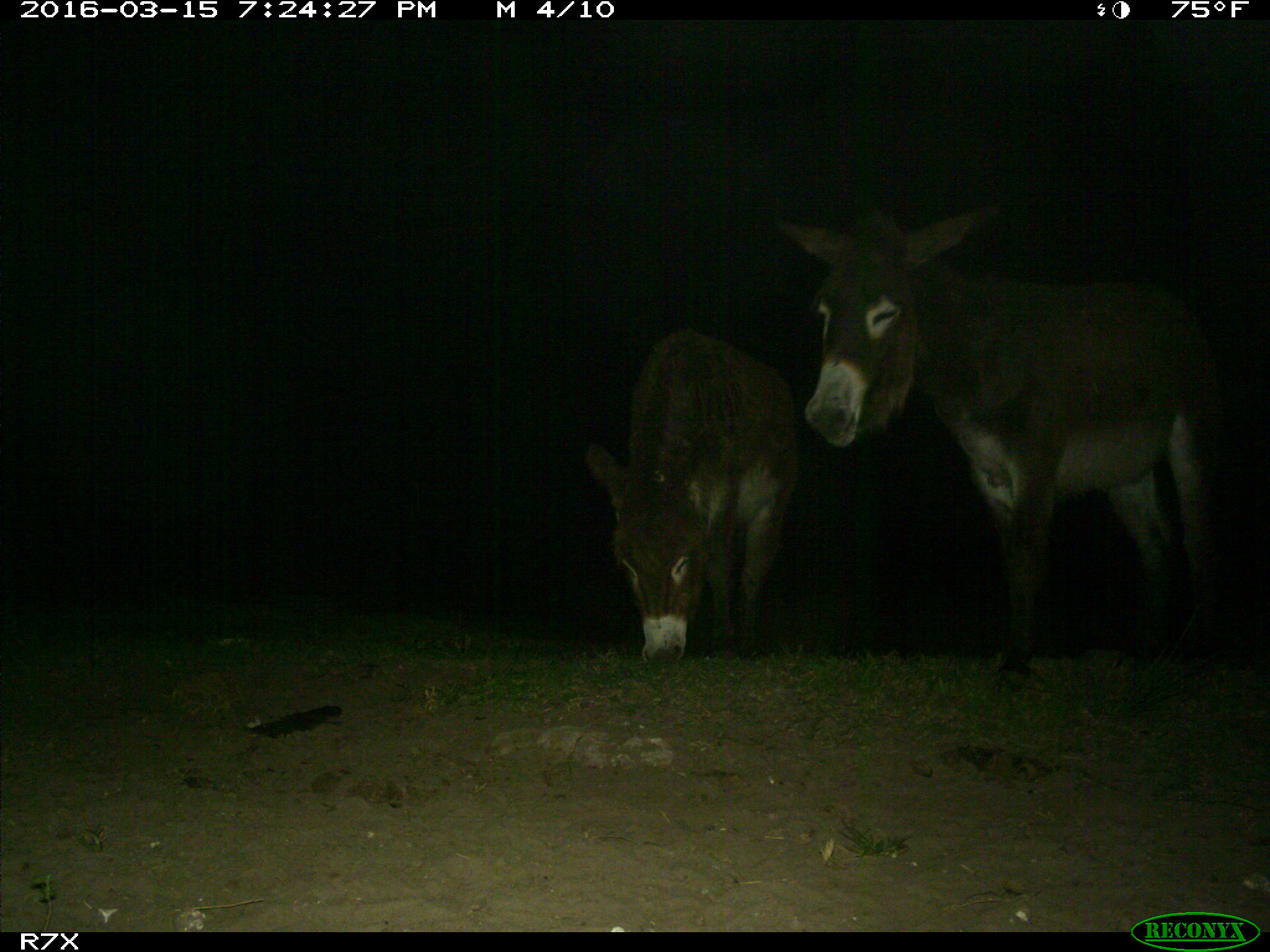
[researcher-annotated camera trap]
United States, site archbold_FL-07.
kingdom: Animalia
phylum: Chordata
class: Mammalia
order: Perissodactyla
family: Equidae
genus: Equus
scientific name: Equus africanus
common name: african wild ass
Equus africanus (african wild ass).